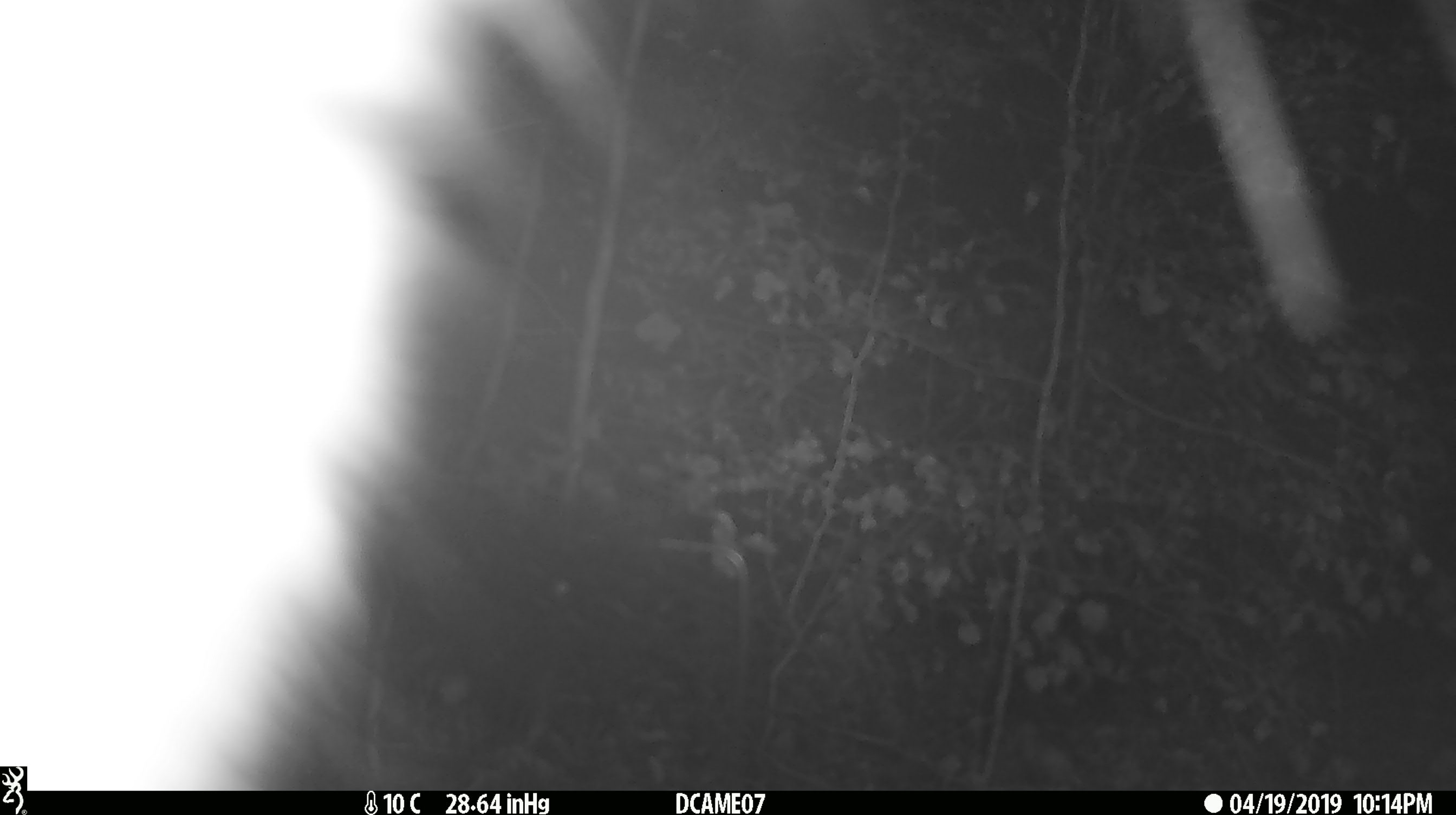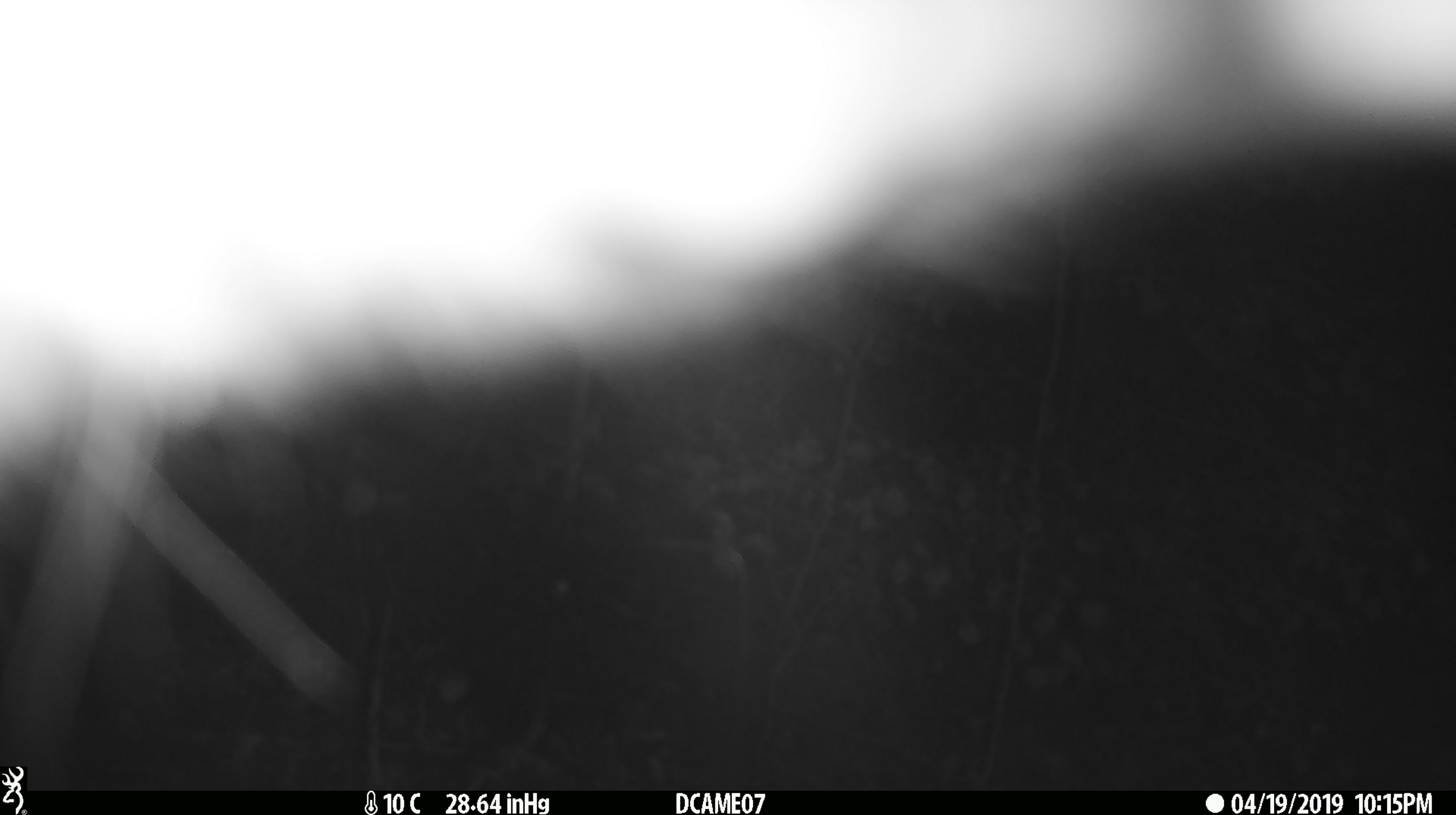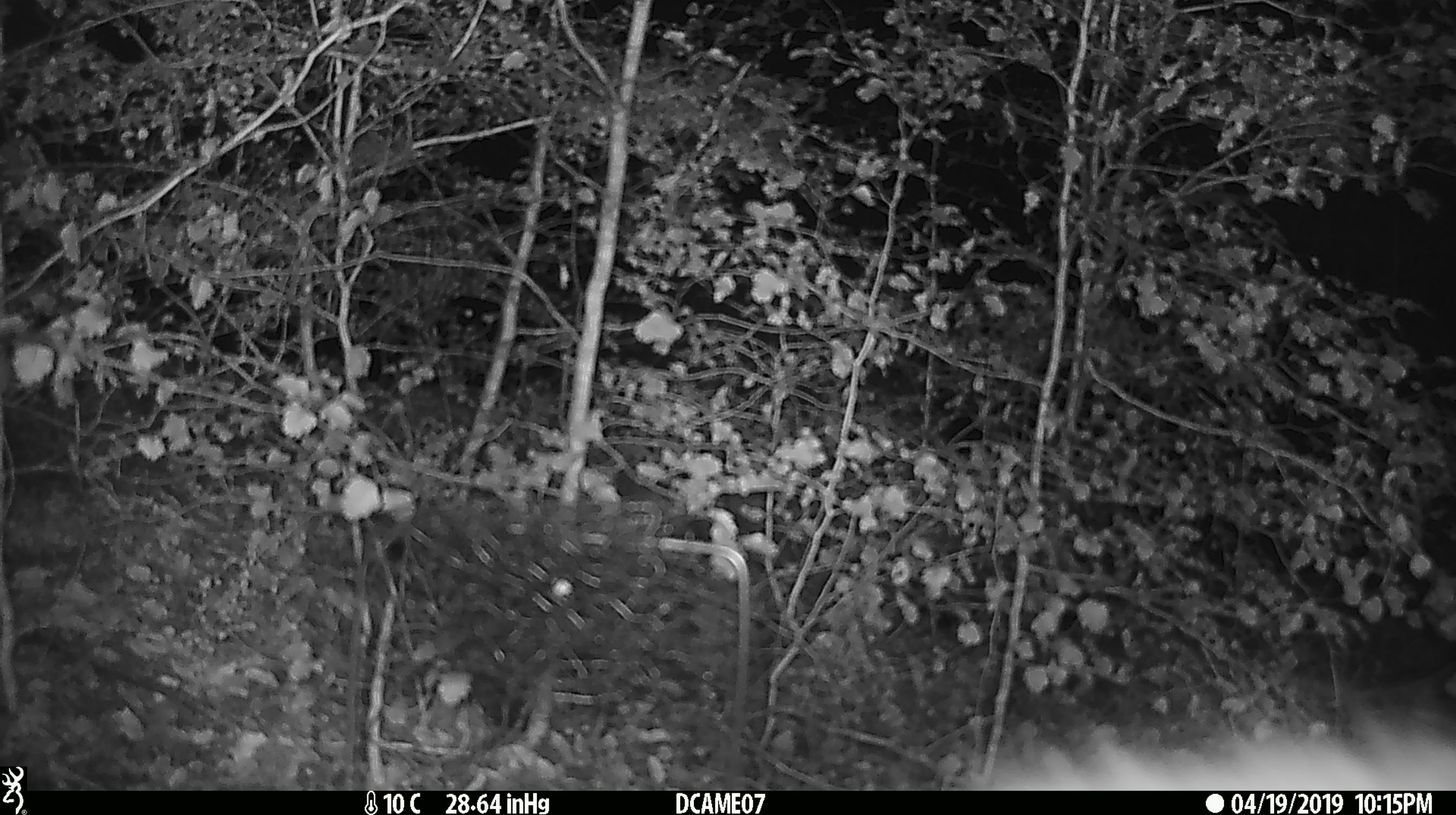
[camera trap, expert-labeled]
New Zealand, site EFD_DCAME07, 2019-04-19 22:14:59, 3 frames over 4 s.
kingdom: Animalia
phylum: Chordata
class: Mammalia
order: Diprotodontia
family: Phalangeridae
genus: Trichosurus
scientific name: Trichosurus vulpecula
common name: common brushtail possum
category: possum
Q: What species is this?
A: Possum (common brushtail possum) (Trichosurus vulpecula).